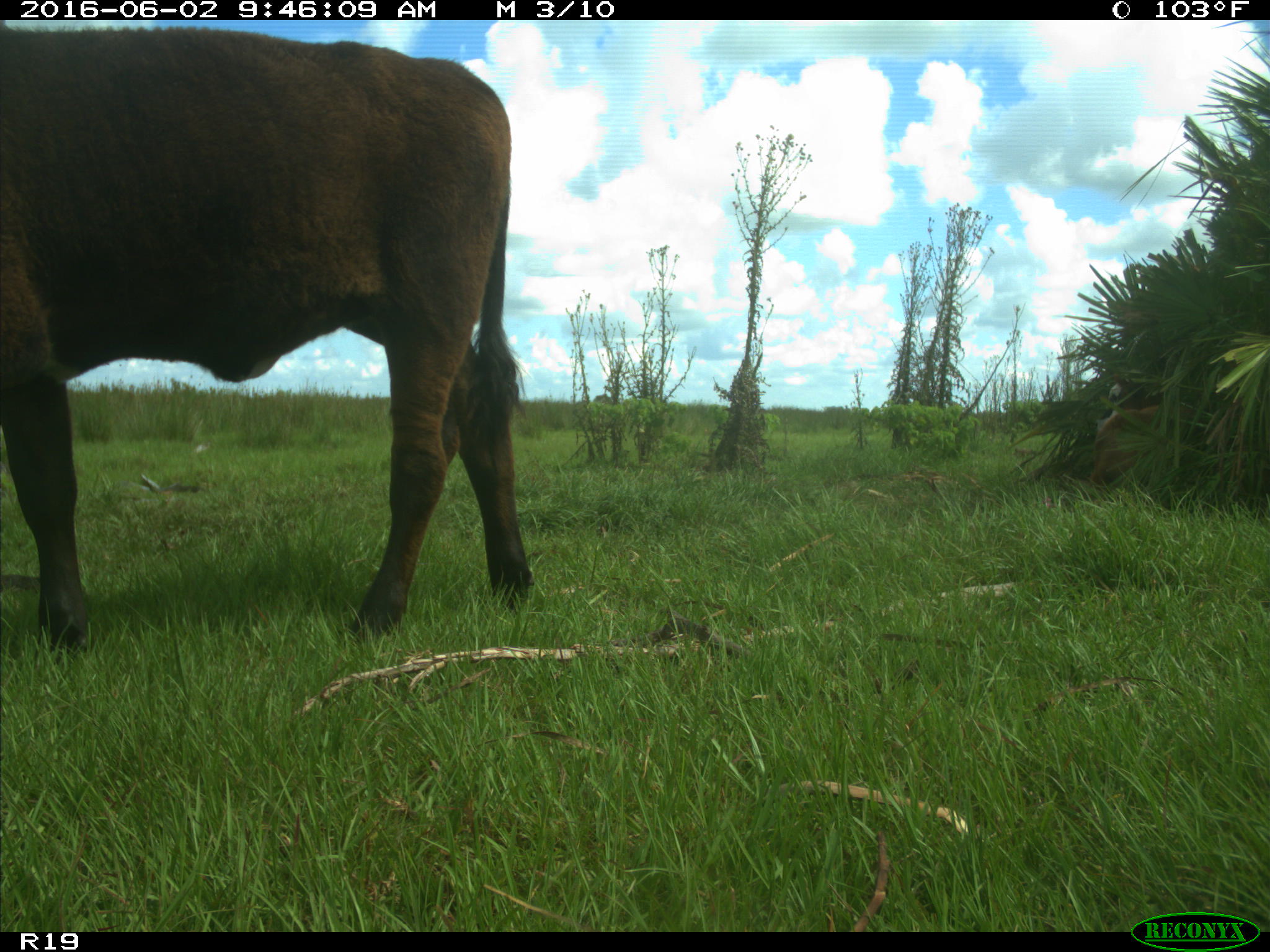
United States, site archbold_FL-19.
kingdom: Animalia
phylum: Chordata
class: Mammalia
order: Artiodactyla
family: Bovidae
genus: Bos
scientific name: Bos taurus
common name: domestic cow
Bos taurus (domestic cow).